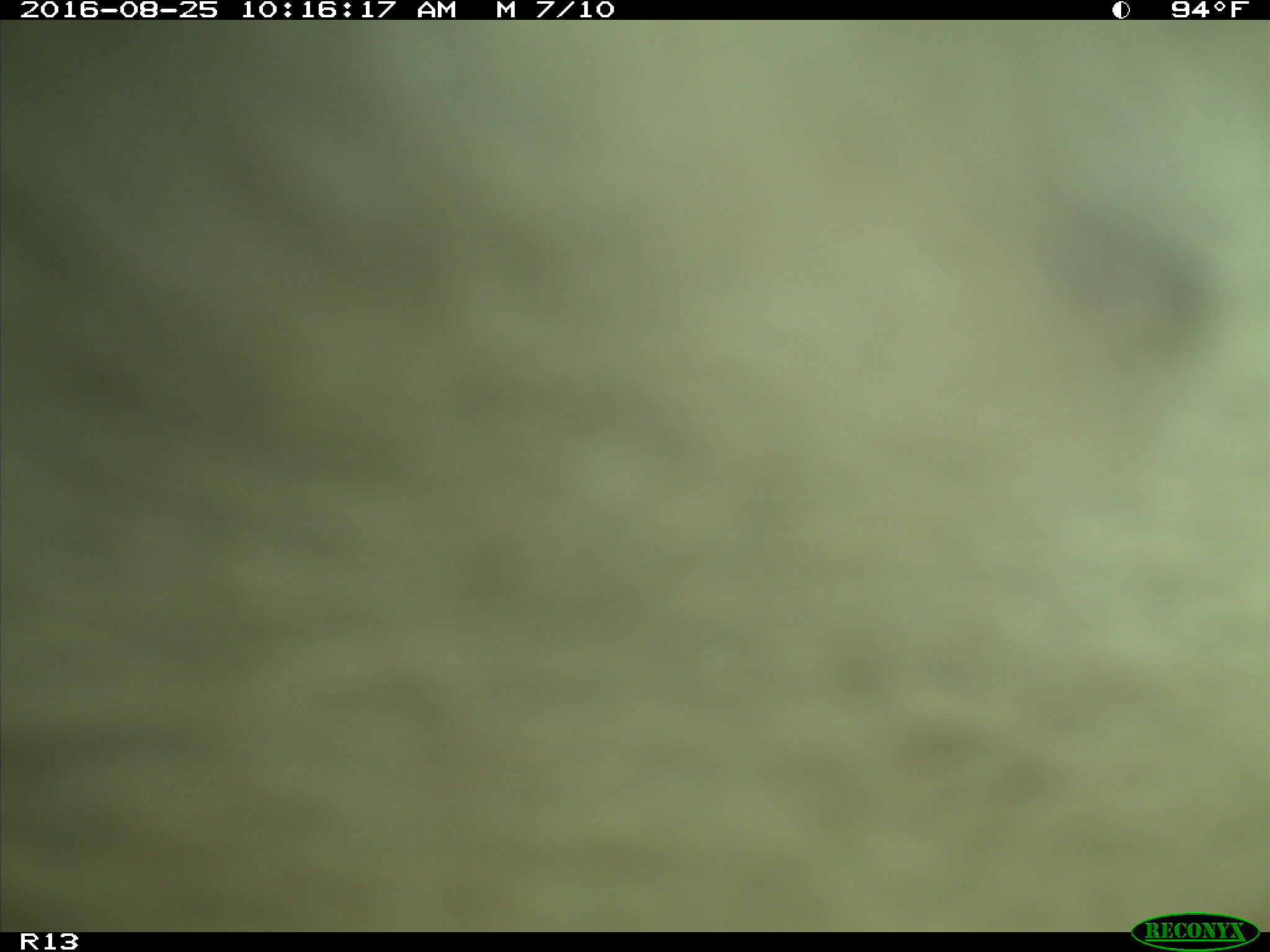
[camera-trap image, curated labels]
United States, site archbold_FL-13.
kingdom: Animalia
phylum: Chordata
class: Mammalia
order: Artiodactyla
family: Bovidae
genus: Bos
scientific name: Bos taurus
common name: domestic cow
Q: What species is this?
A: Bos taurus (domestic cow).